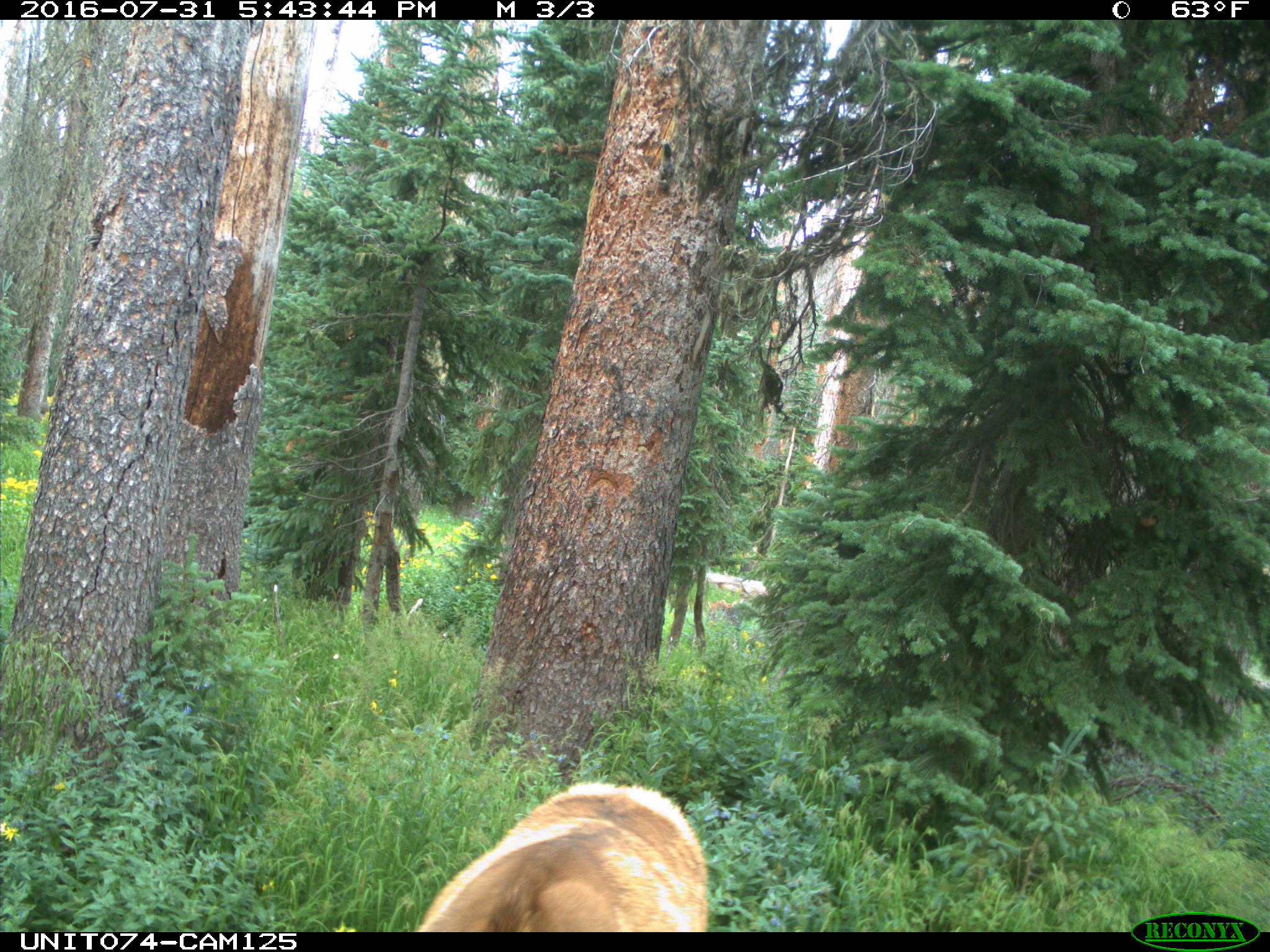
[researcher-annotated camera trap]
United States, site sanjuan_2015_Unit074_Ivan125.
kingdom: Animalia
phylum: Chordata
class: Mammalia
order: Artiodactyla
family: Cervidae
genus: Cervus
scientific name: Cervus elaphus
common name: red deer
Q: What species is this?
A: Cervus elaphus (red deer).